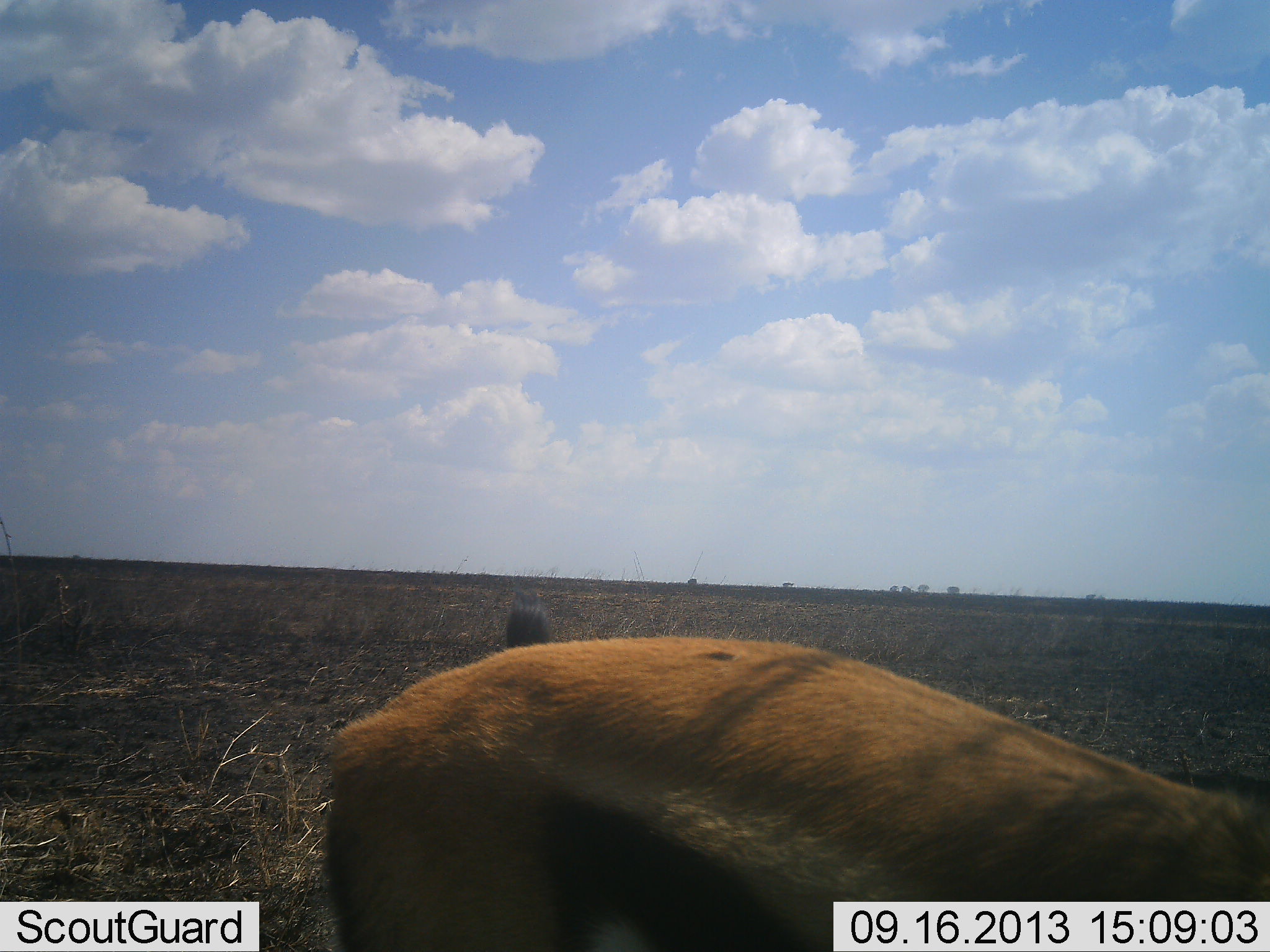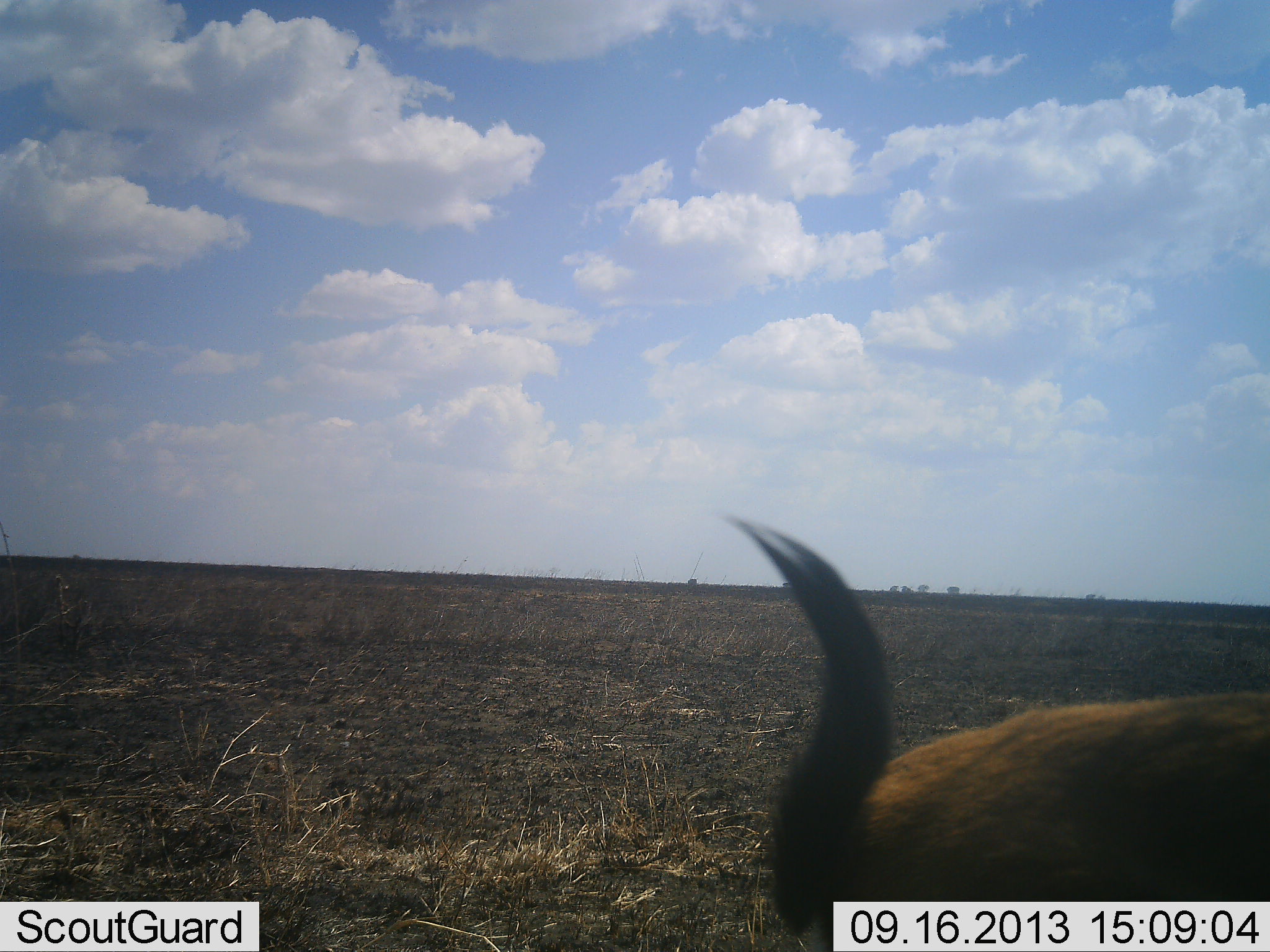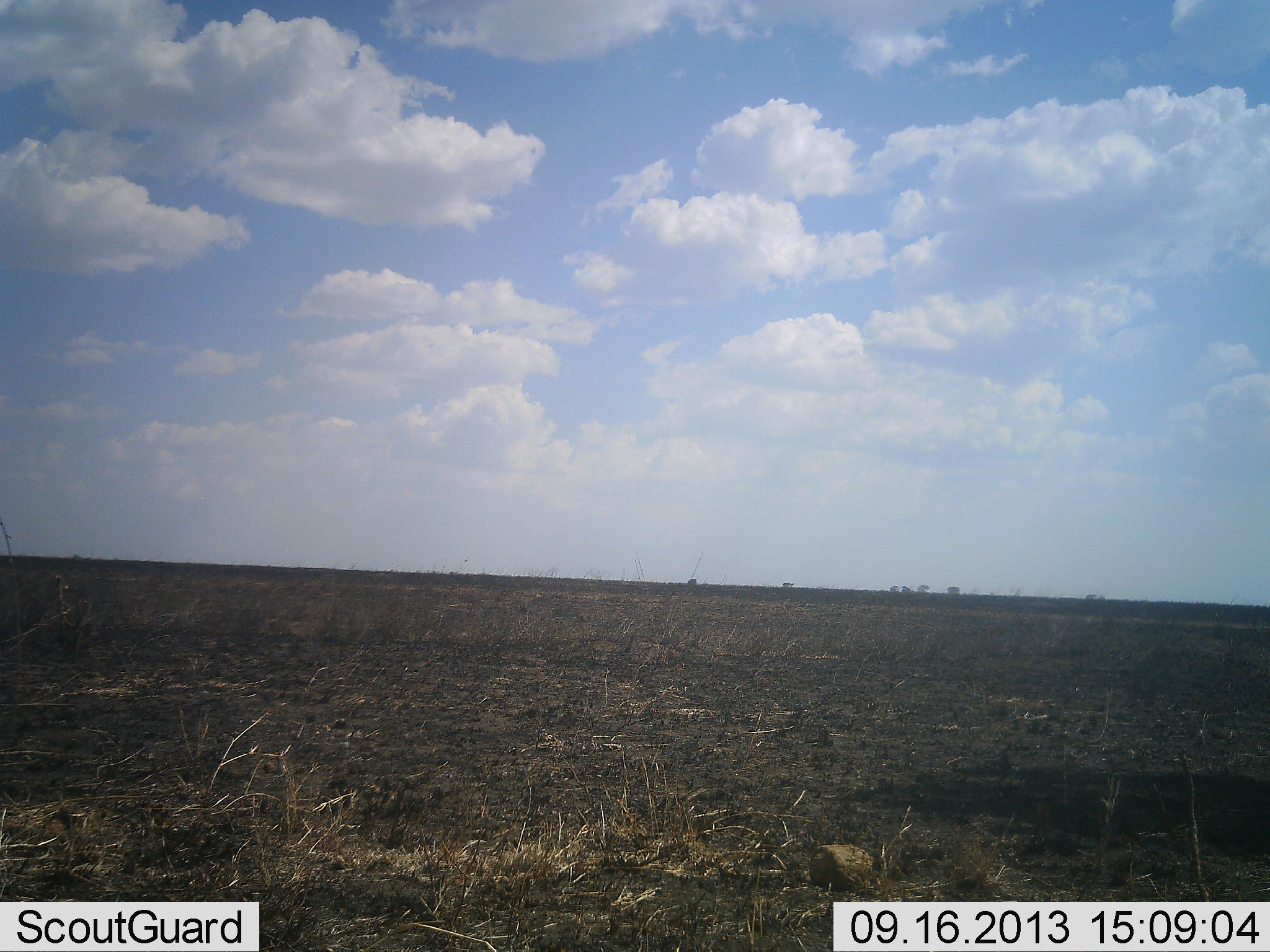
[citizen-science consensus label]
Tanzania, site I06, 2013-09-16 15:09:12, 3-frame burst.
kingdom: Animalia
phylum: Chordata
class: Mammalia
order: Artiodactyla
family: Bovidae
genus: Eudorcas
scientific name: Eudorcas thomsonii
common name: thomson's gazelle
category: gazellethomsons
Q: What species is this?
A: Gazellethomsons (thomson's gazelle) (Eudorcas thomsonii).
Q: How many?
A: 1.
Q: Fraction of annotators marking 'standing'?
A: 7%.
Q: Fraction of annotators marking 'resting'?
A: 0%.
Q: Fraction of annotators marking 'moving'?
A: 87%.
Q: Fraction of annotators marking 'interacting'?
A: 0%.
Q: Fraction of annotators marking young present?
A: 0%.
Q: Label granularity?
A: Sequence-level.